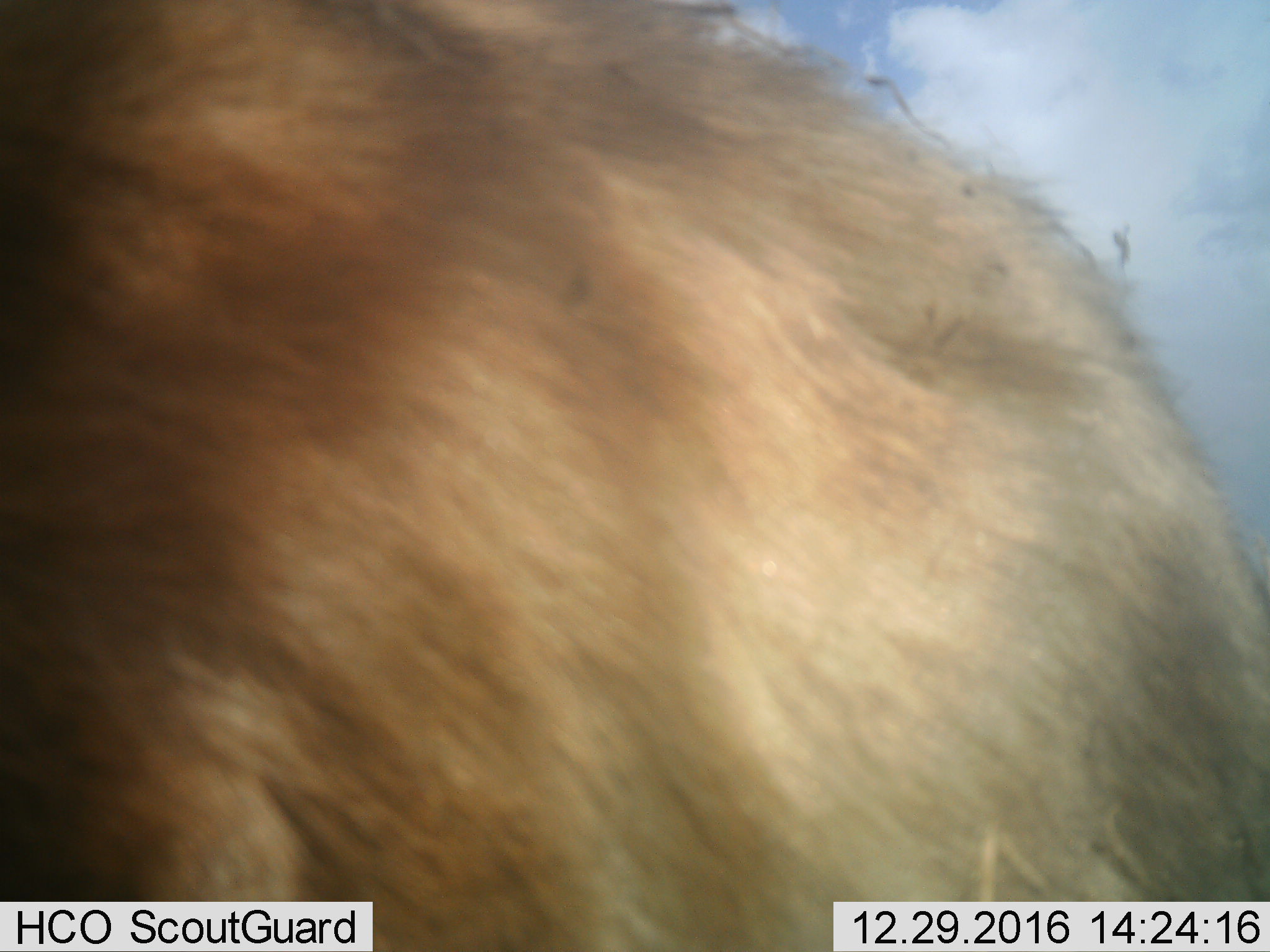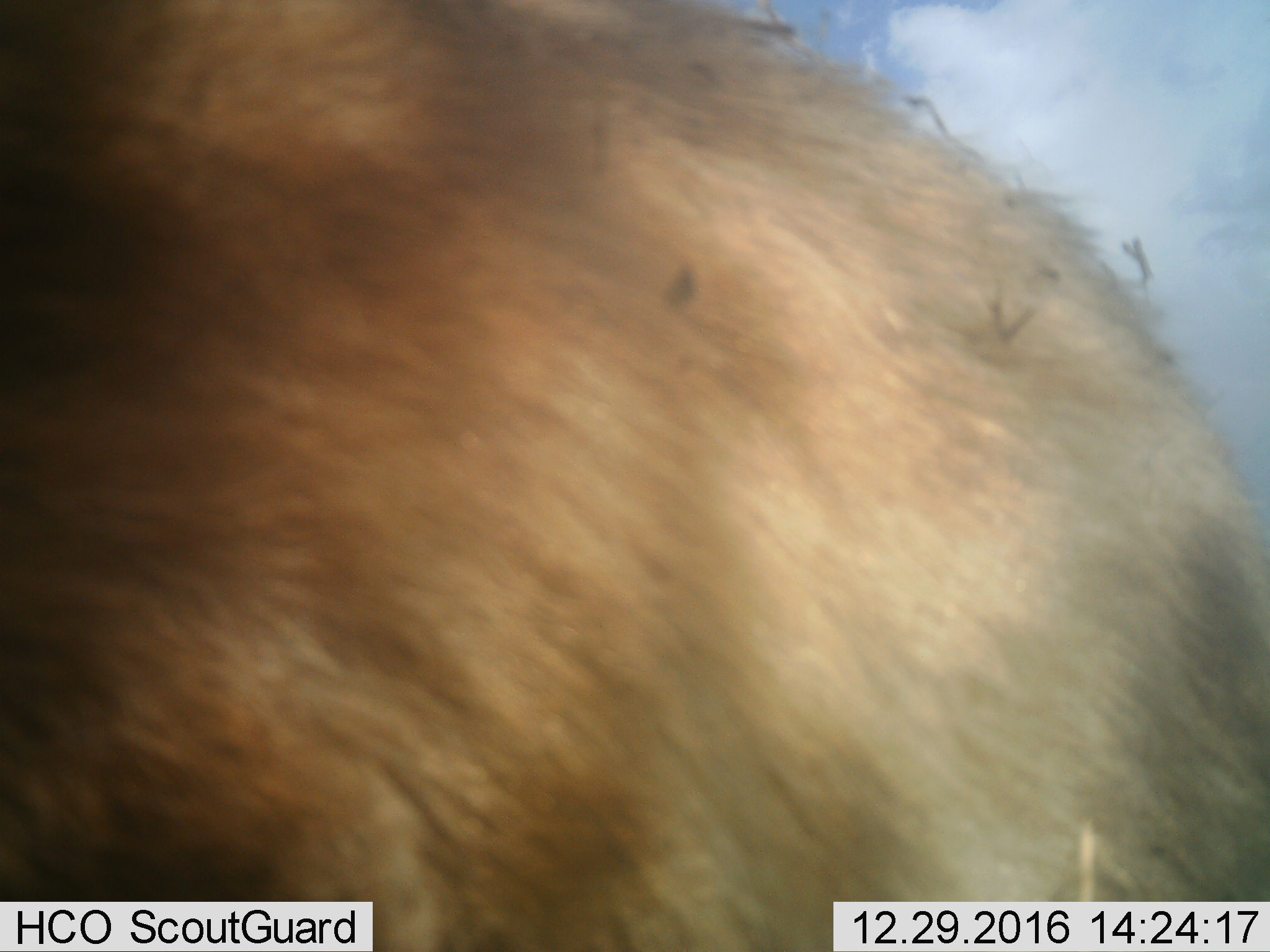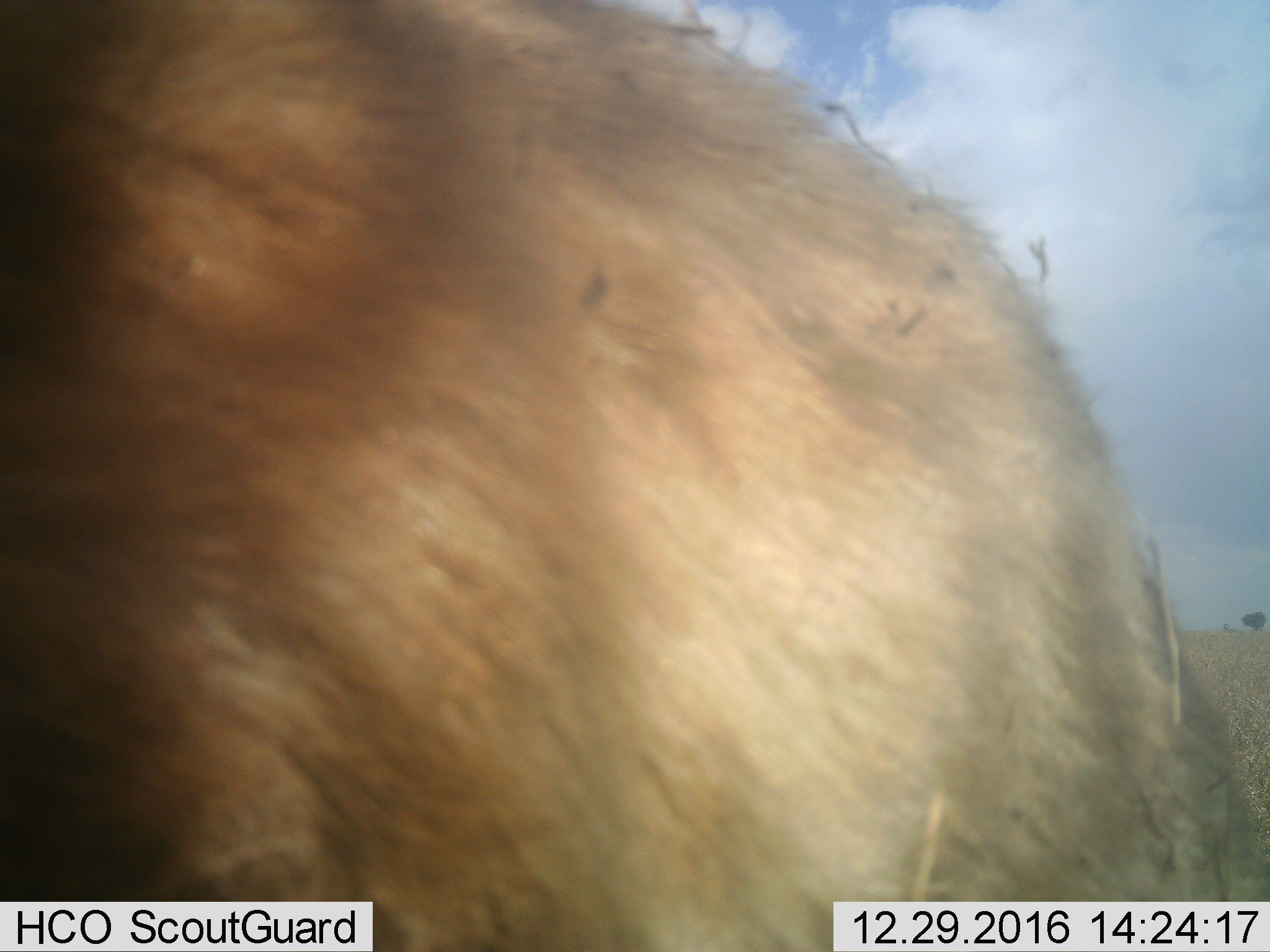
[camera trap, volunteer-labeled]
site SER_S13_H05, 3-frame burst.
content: unidentified animal